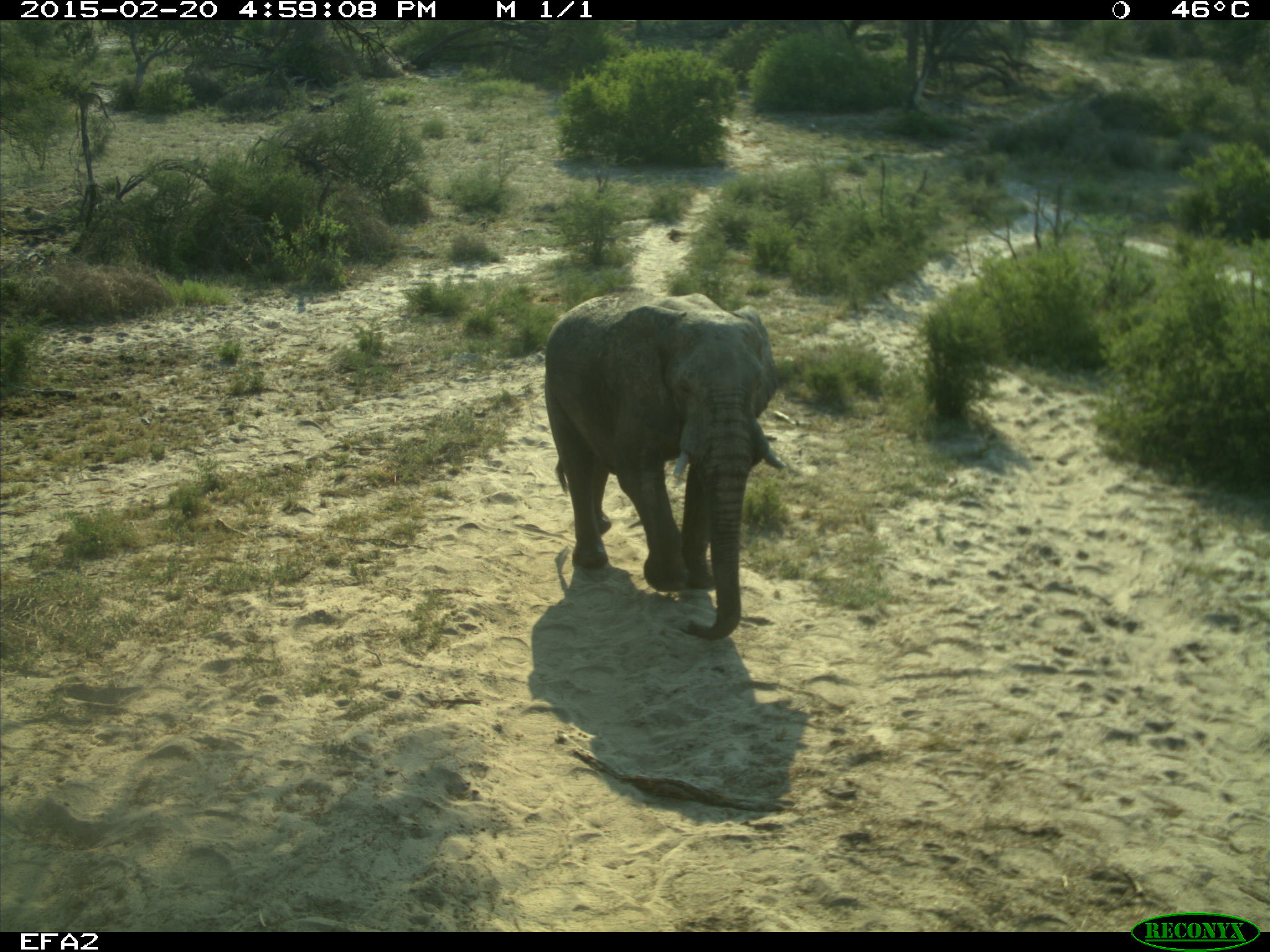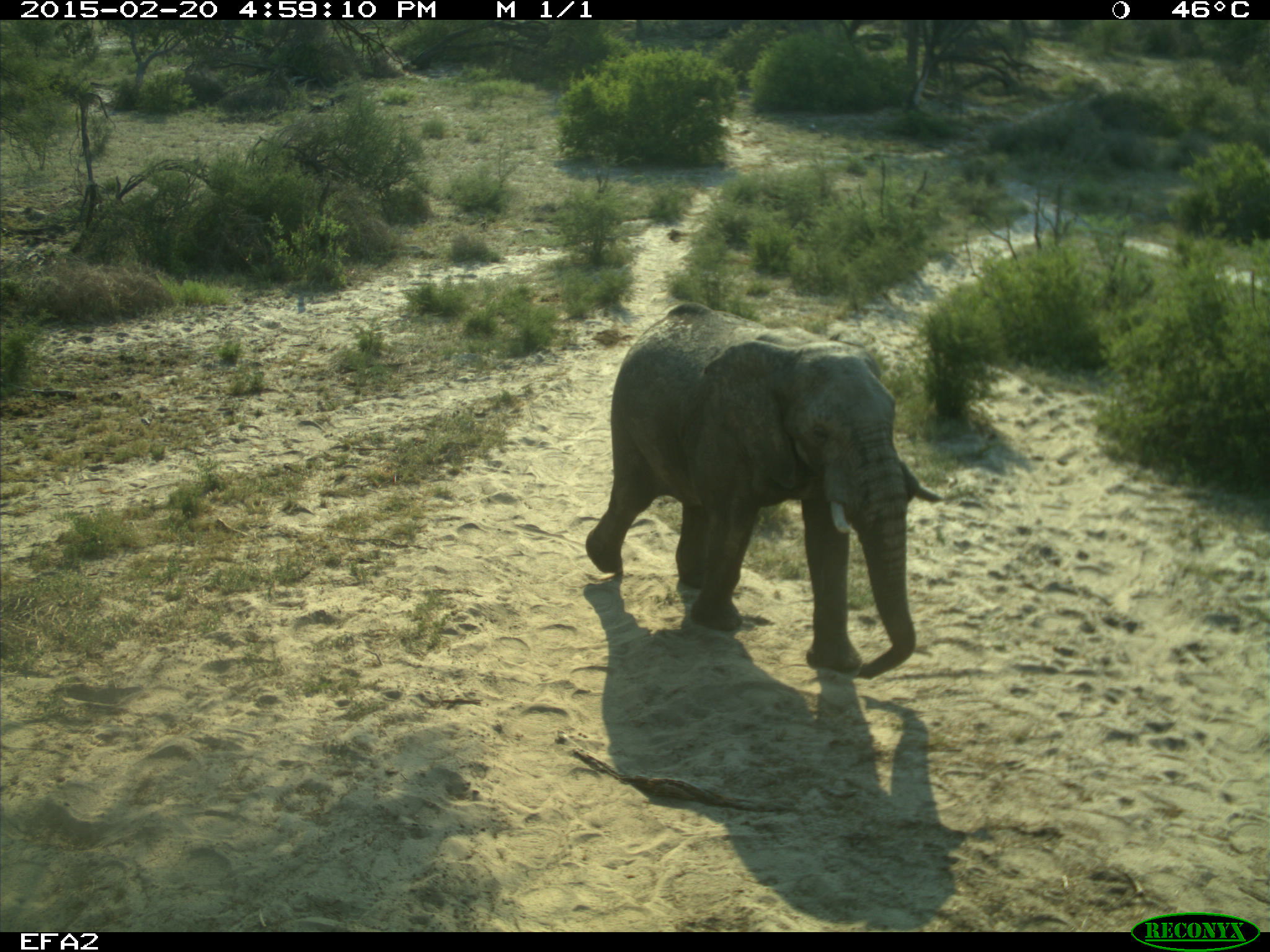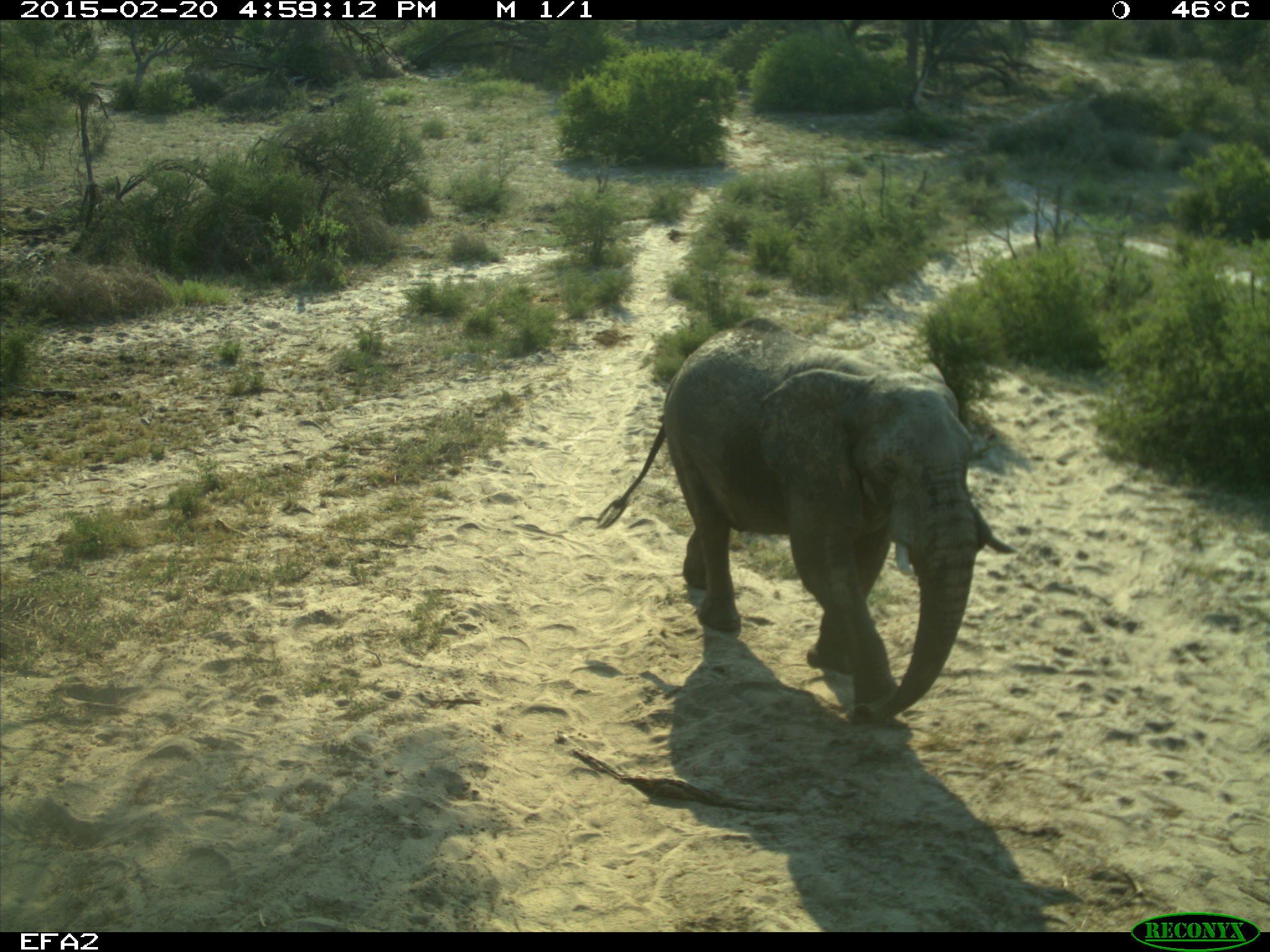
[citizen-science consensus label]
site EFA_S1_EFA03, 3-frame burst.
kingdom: Animalia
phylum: Chordata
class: Mammalia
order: Proboscidea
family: Elephantidae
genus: Loxodonta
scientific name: Loxodonta africana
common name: african bush elephant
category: elephant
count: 1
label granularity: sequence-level